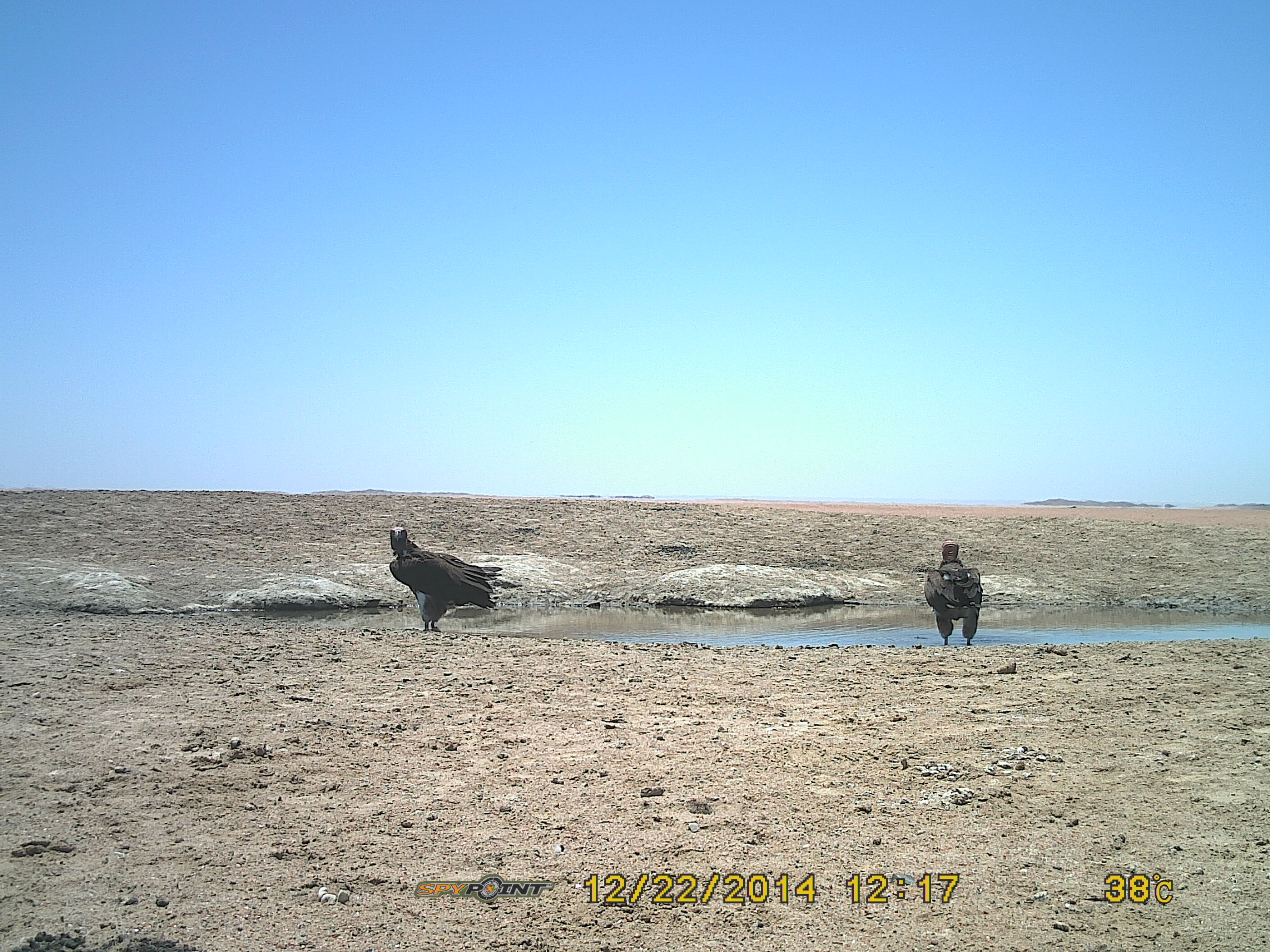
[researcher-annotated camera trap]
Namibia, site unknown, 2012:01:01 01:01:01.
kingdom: Animalia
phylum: Chordata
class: Aves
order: Accipitriformes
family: Accipitridae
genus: Torgos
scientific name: Torgos tracheliotos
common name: lappet-faced vulture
Torgos tracheliotos (lappet-faced vulture).